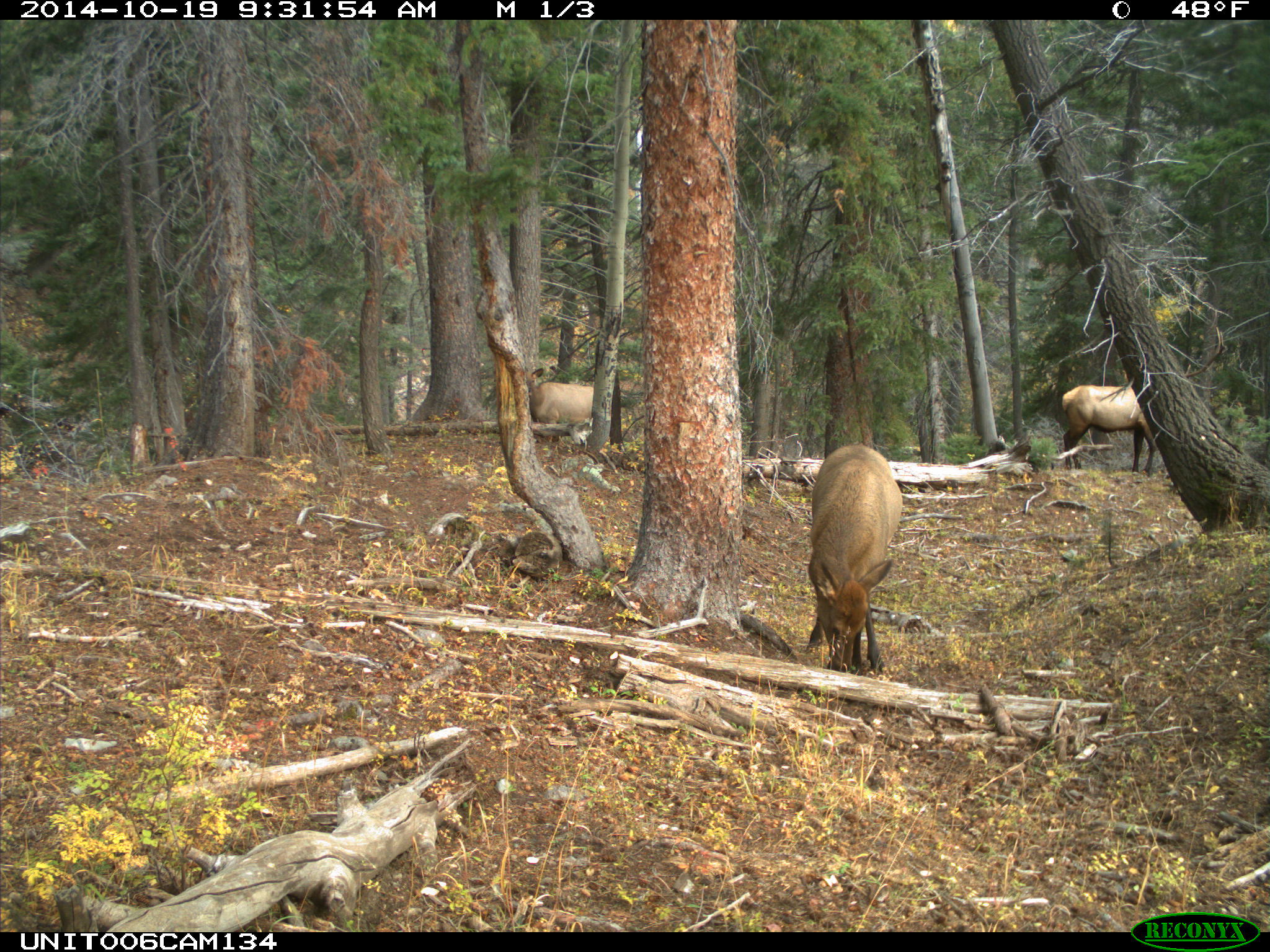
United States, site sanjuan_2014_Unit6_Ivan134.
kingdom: Animalia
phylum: Chordata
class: Mammalia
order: Artiodactyla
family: Cervidae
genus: Cervus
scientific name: Cervus elaphus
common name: red deer